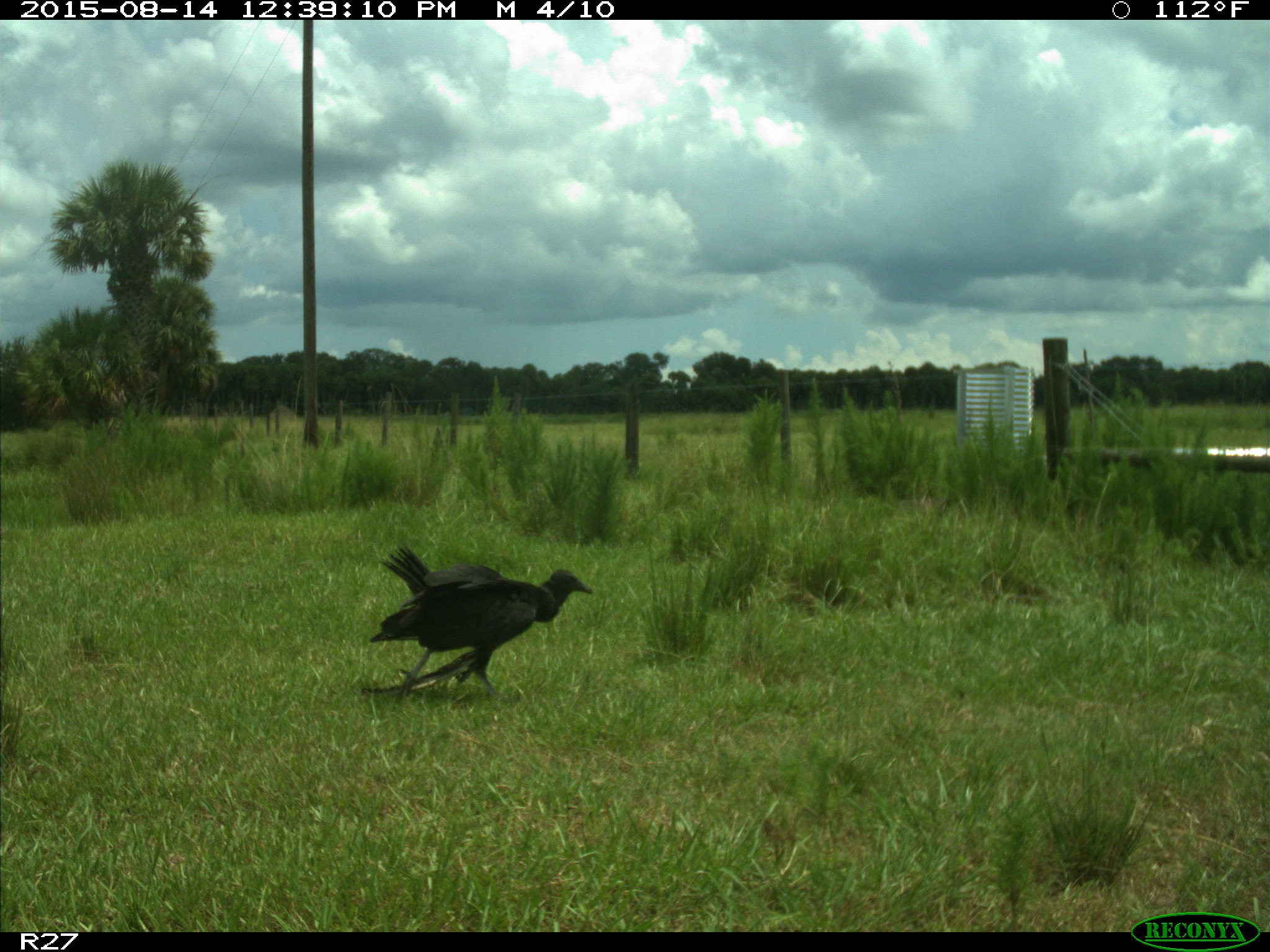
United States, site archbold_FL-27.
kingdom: Animalia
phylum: Chordata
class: Aves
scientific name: Aves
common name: birds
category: unidentified bird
Unidentified bird (birds) (Aves).